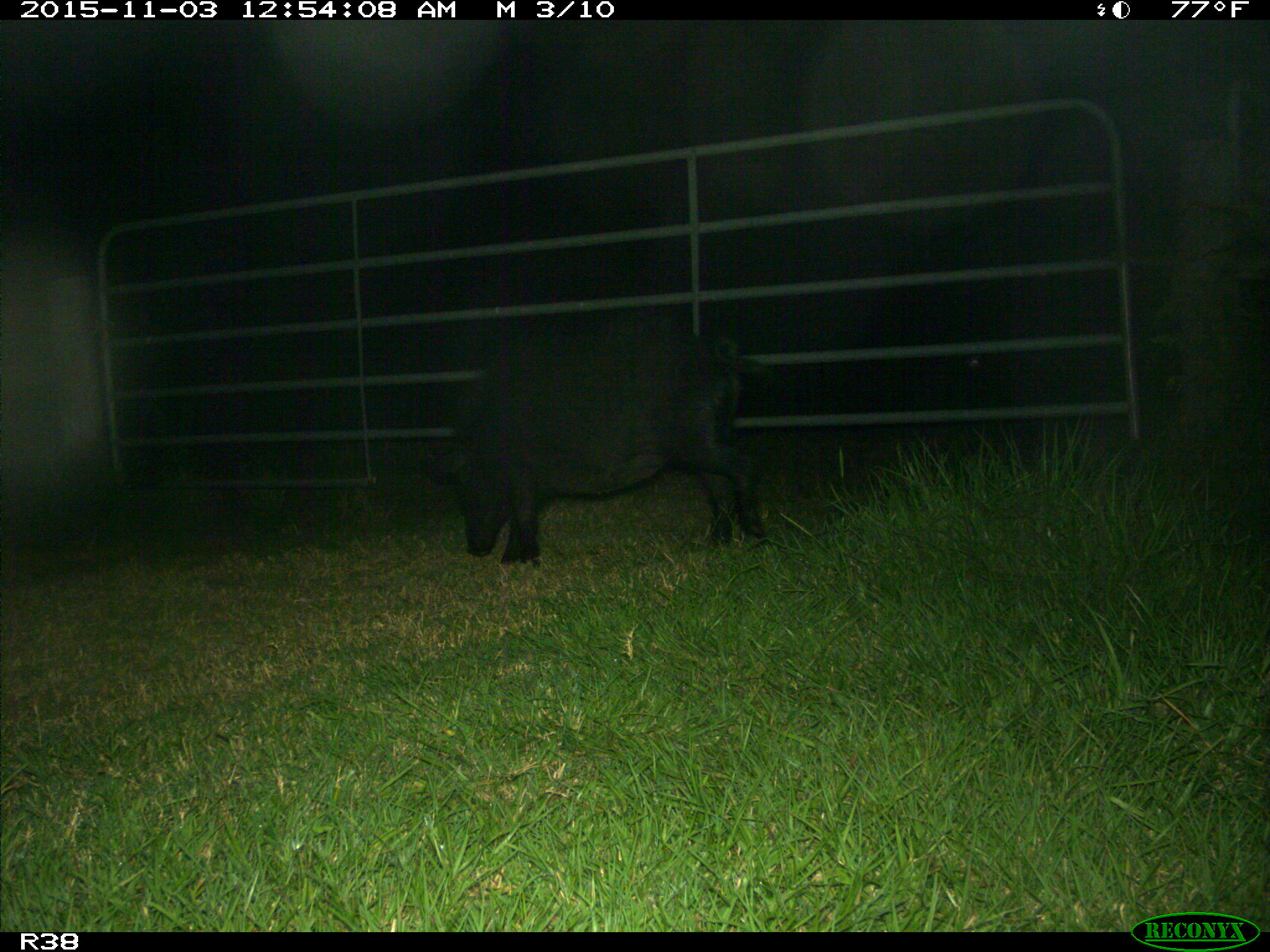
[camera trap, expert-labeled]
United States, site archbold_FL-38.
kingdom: Animalia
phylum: Chordata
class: Mammalia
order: Artiodactyla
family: Suidae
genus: Sus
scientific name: Sus scrofa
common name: wild boar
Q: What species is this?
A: Sus scrofa (wild boar).